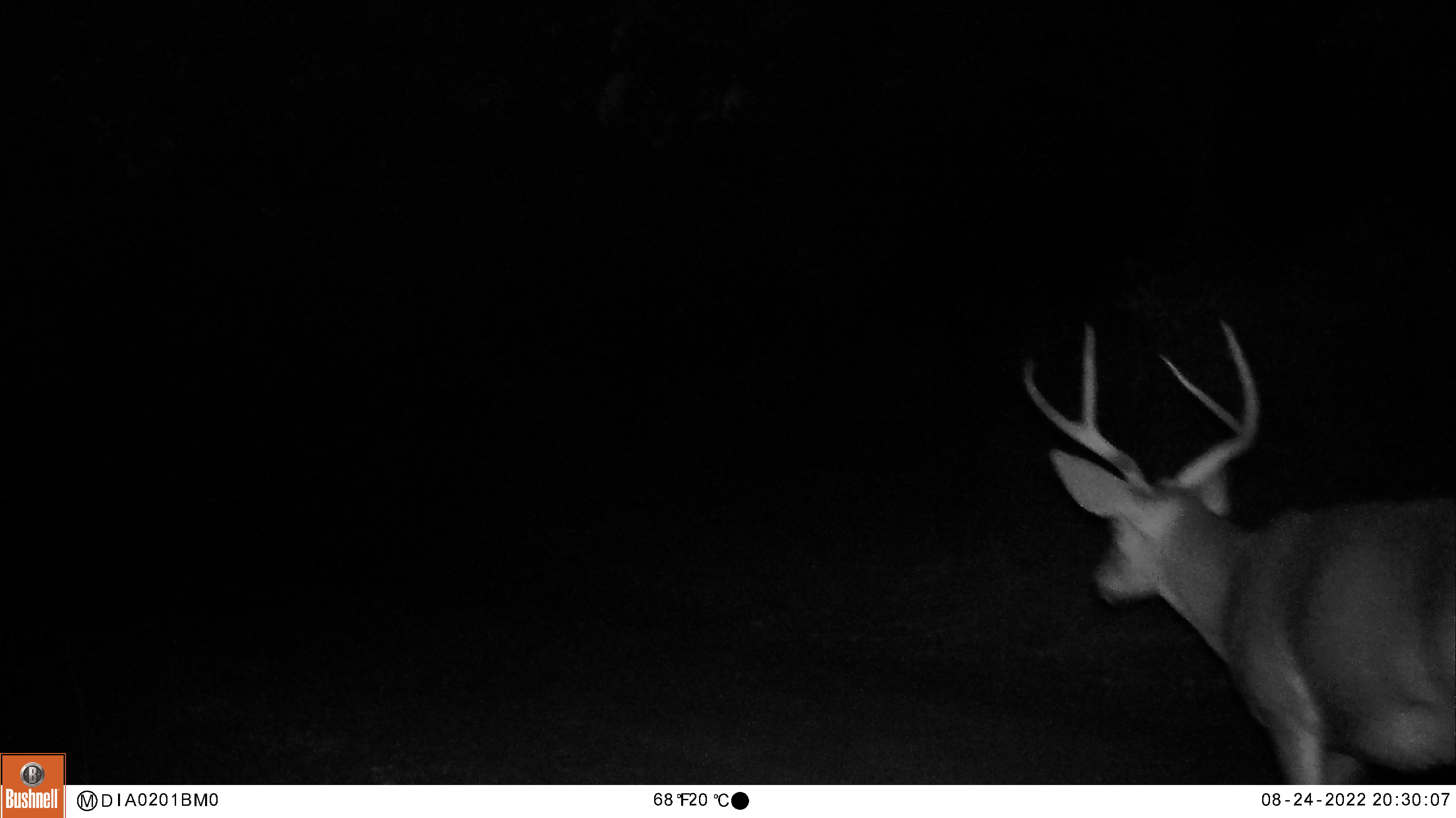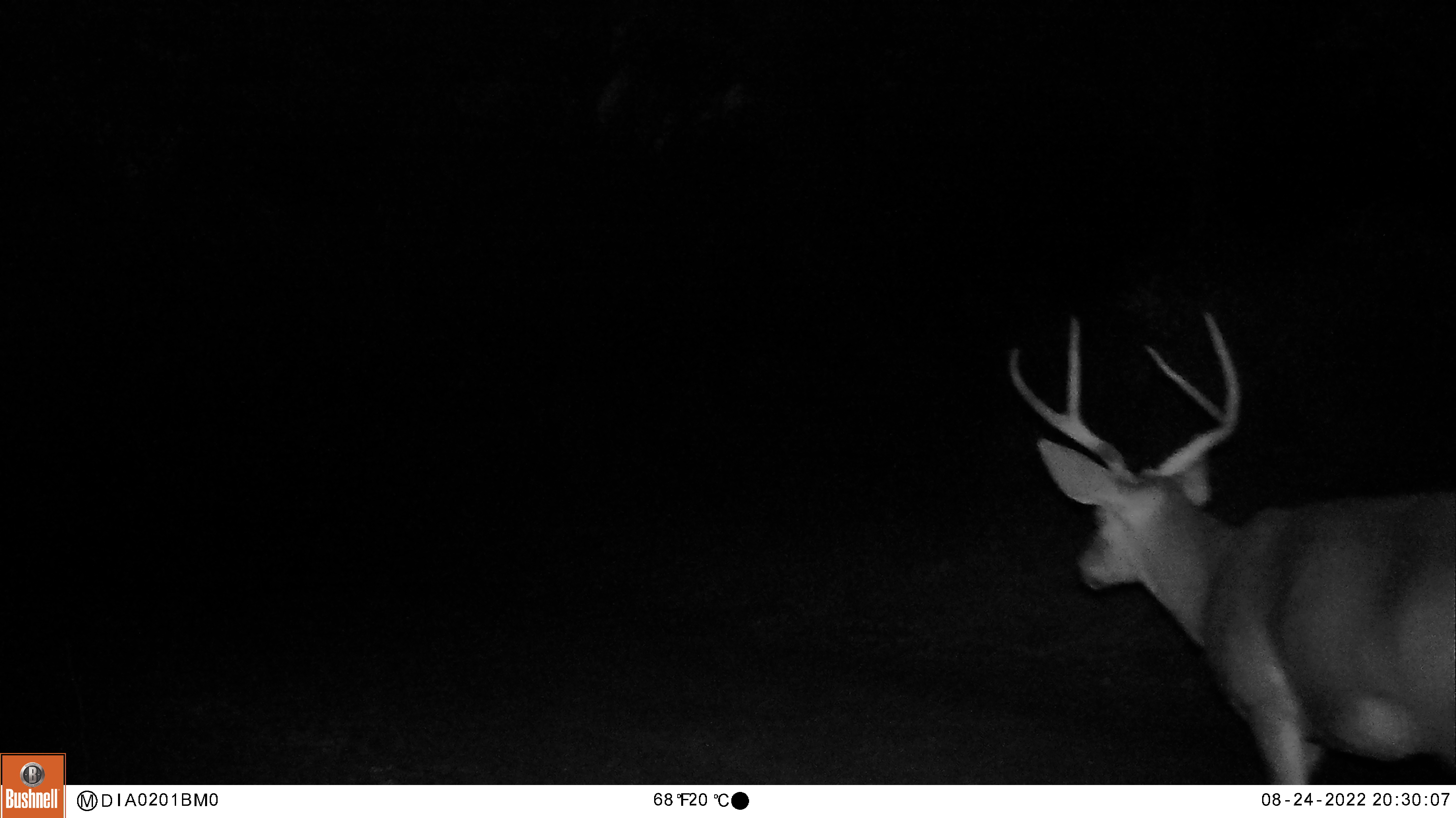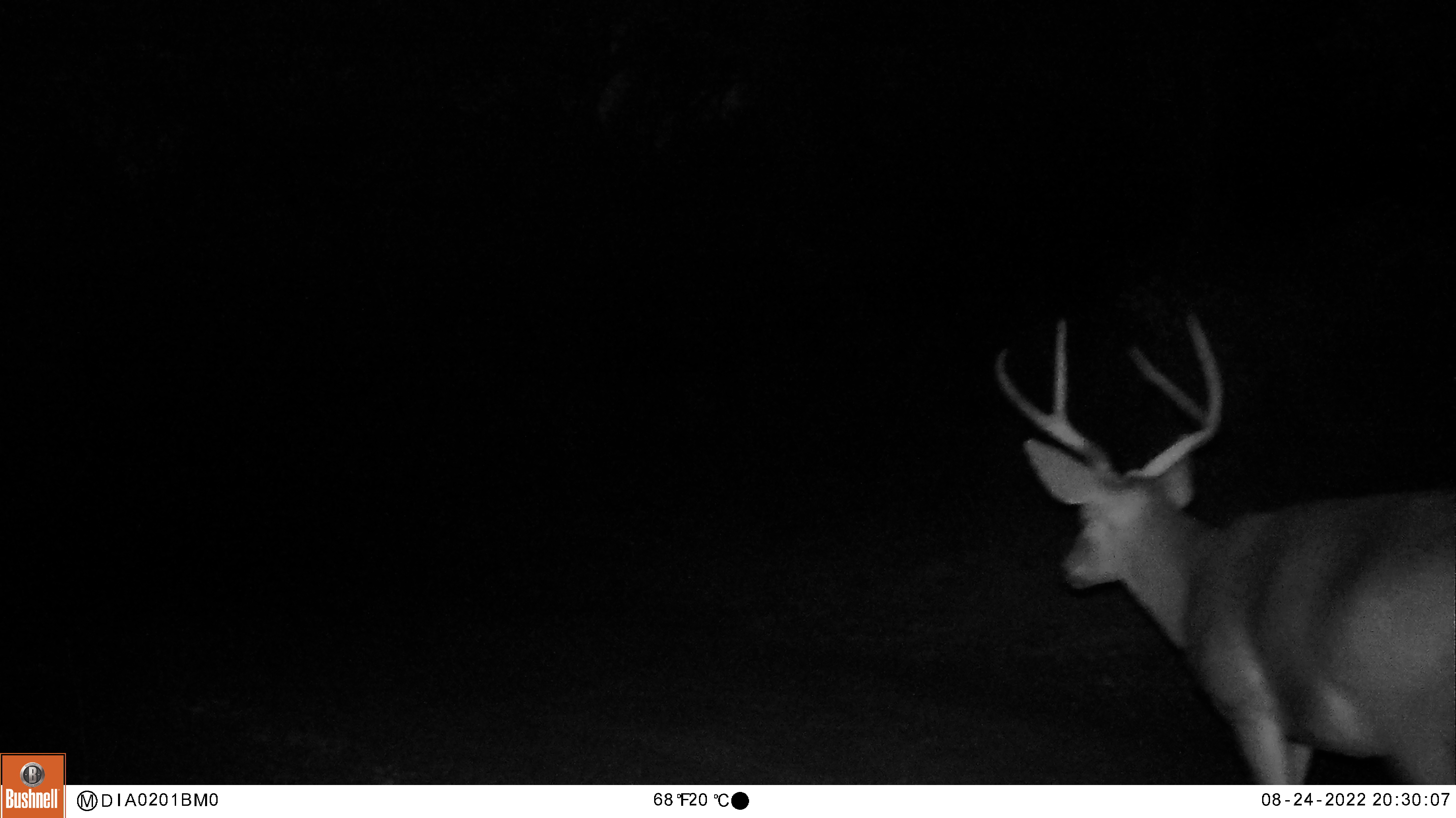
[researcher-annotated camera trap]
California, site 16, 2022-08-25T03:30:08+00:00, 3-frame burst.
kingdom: Animalia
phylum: Chordata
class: Mammalia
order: Artiodactyla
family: Cervidae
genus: Odocoileus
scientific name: Odocoileus hemionus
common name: mule deer